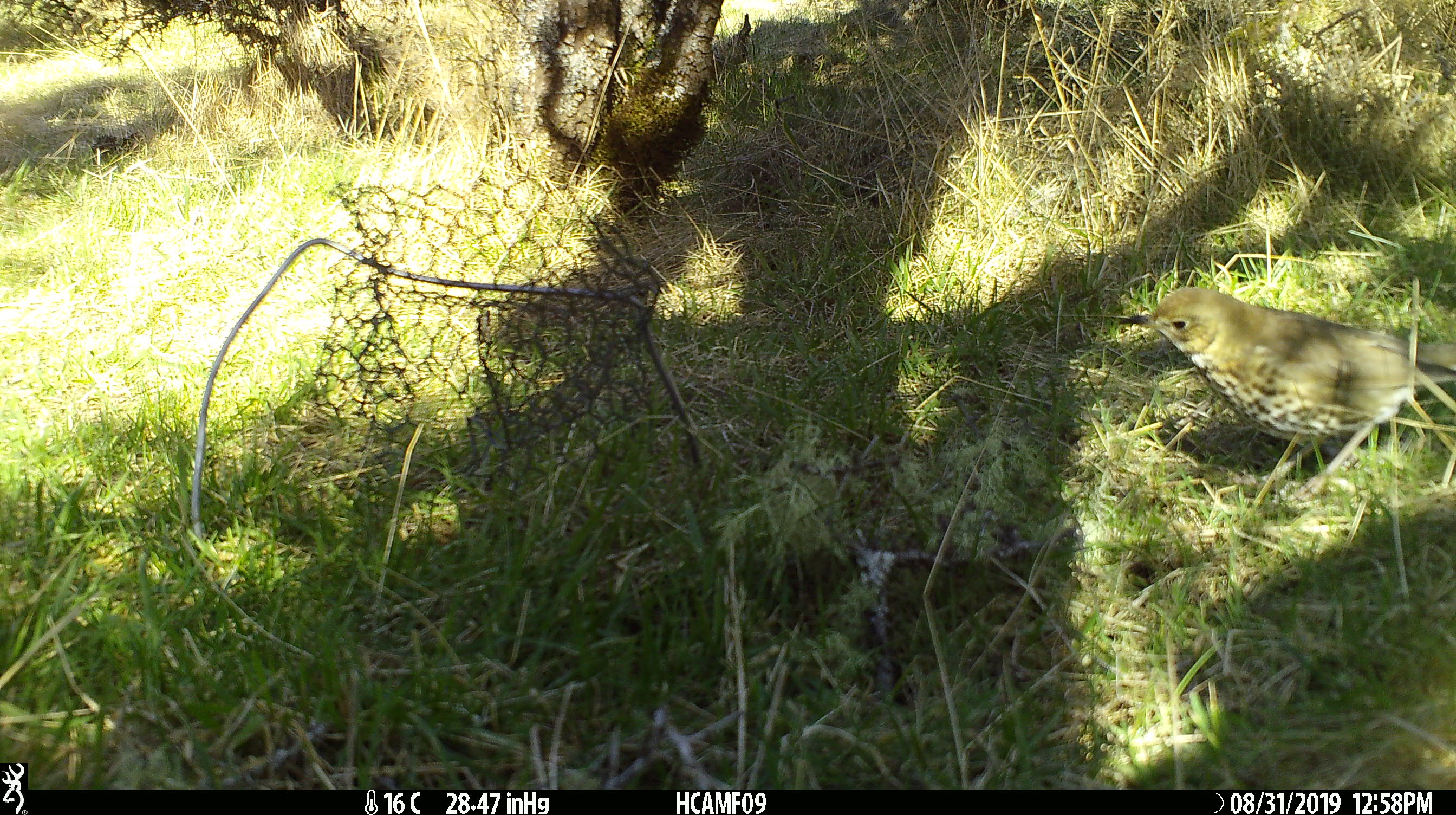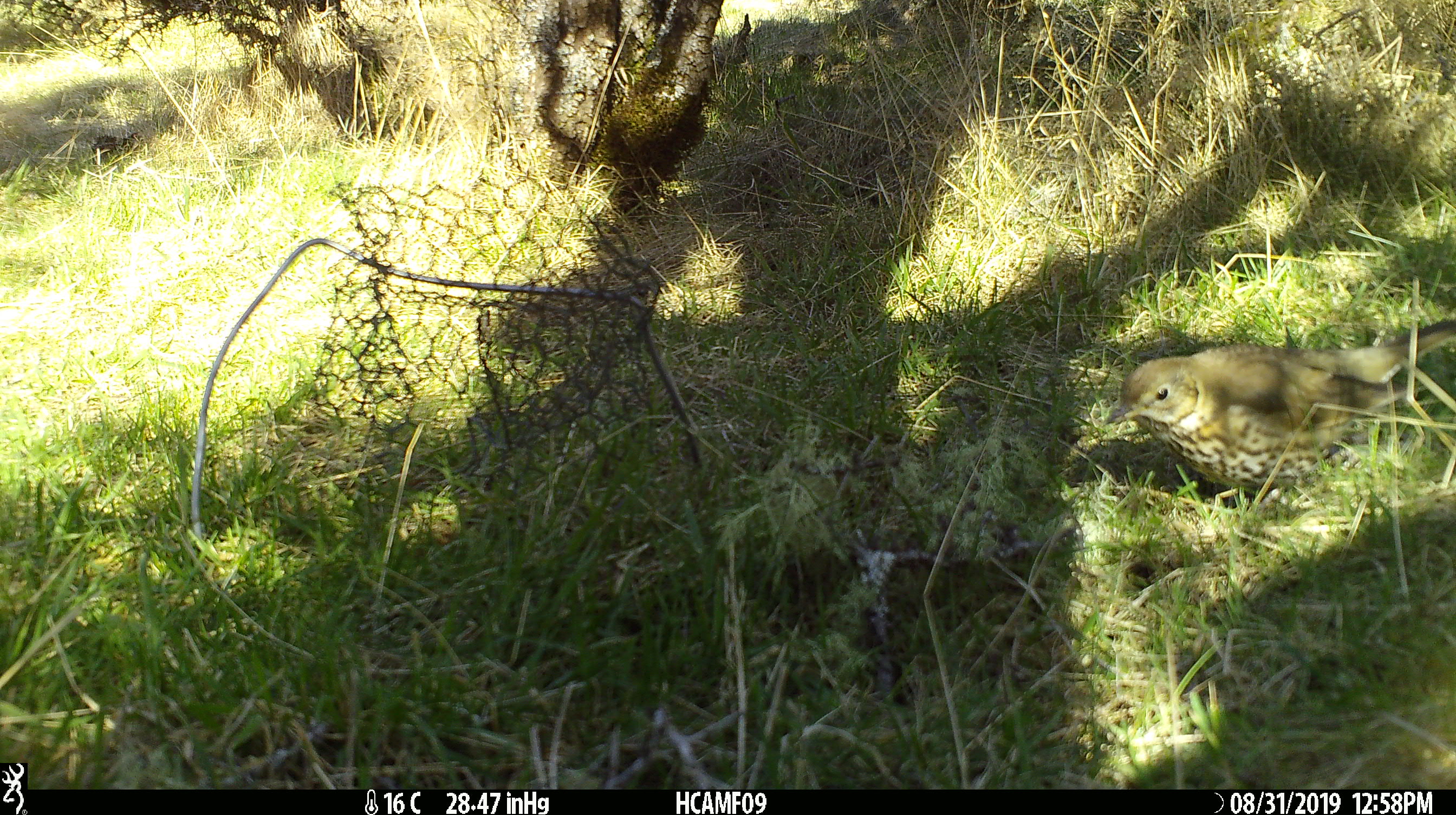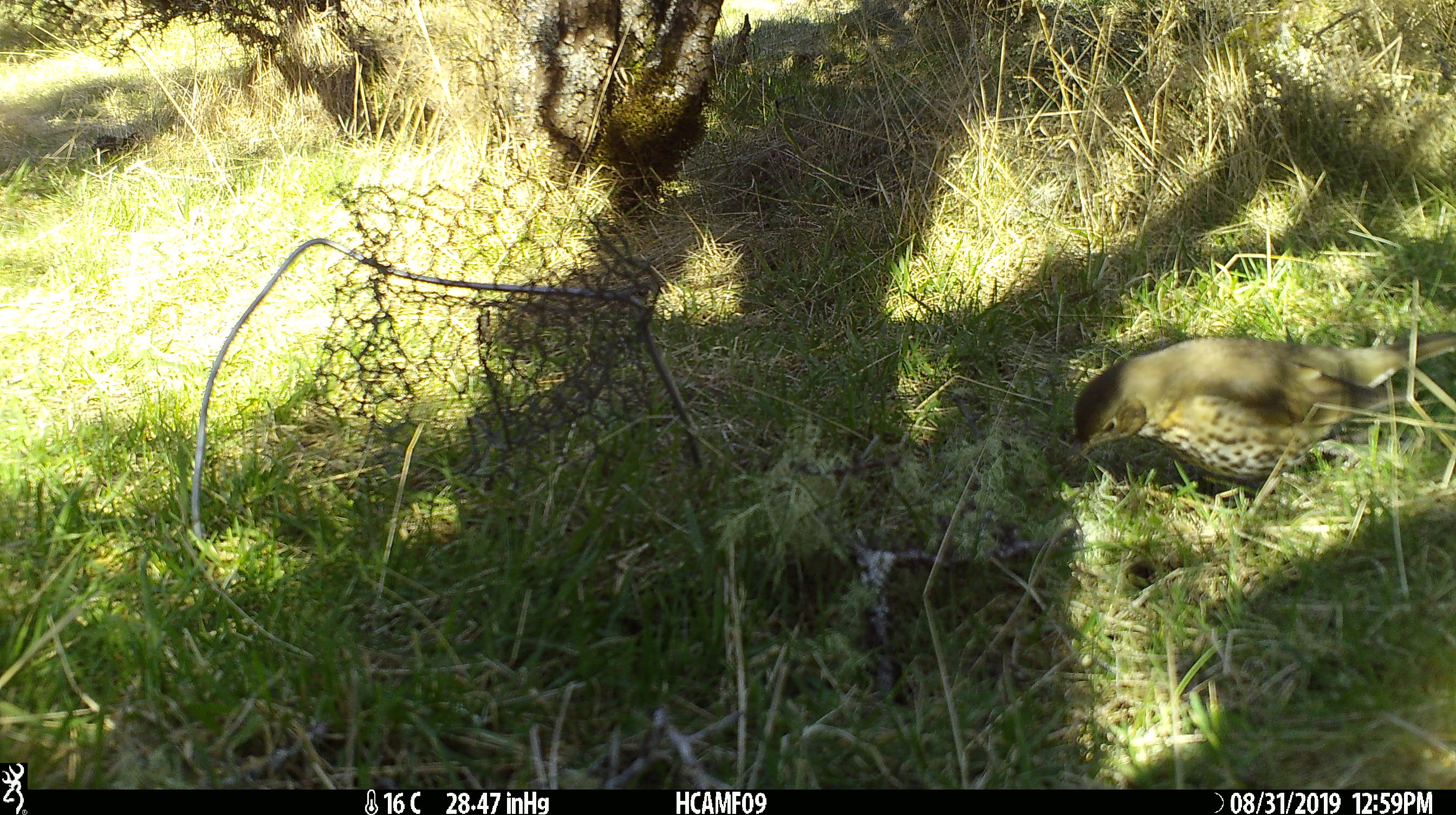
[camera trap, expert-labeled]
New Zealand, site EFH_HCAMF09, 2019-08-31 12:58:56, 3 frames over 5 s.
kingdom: Animalia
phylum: Chordata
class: Aves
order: Passeriformes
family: Turdidae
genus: Turdus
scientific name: Turdus philomelos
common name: song thrush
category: thrush